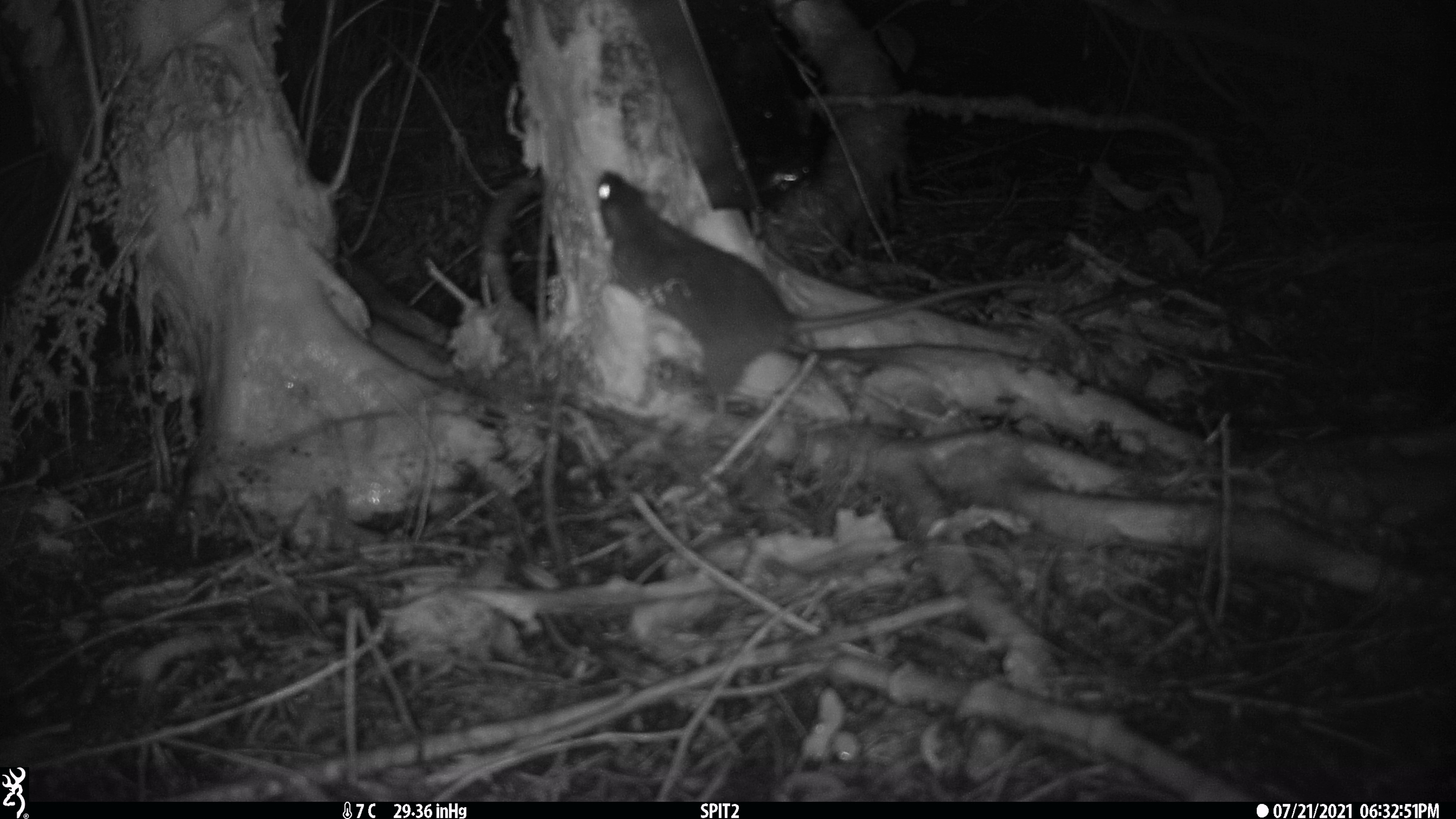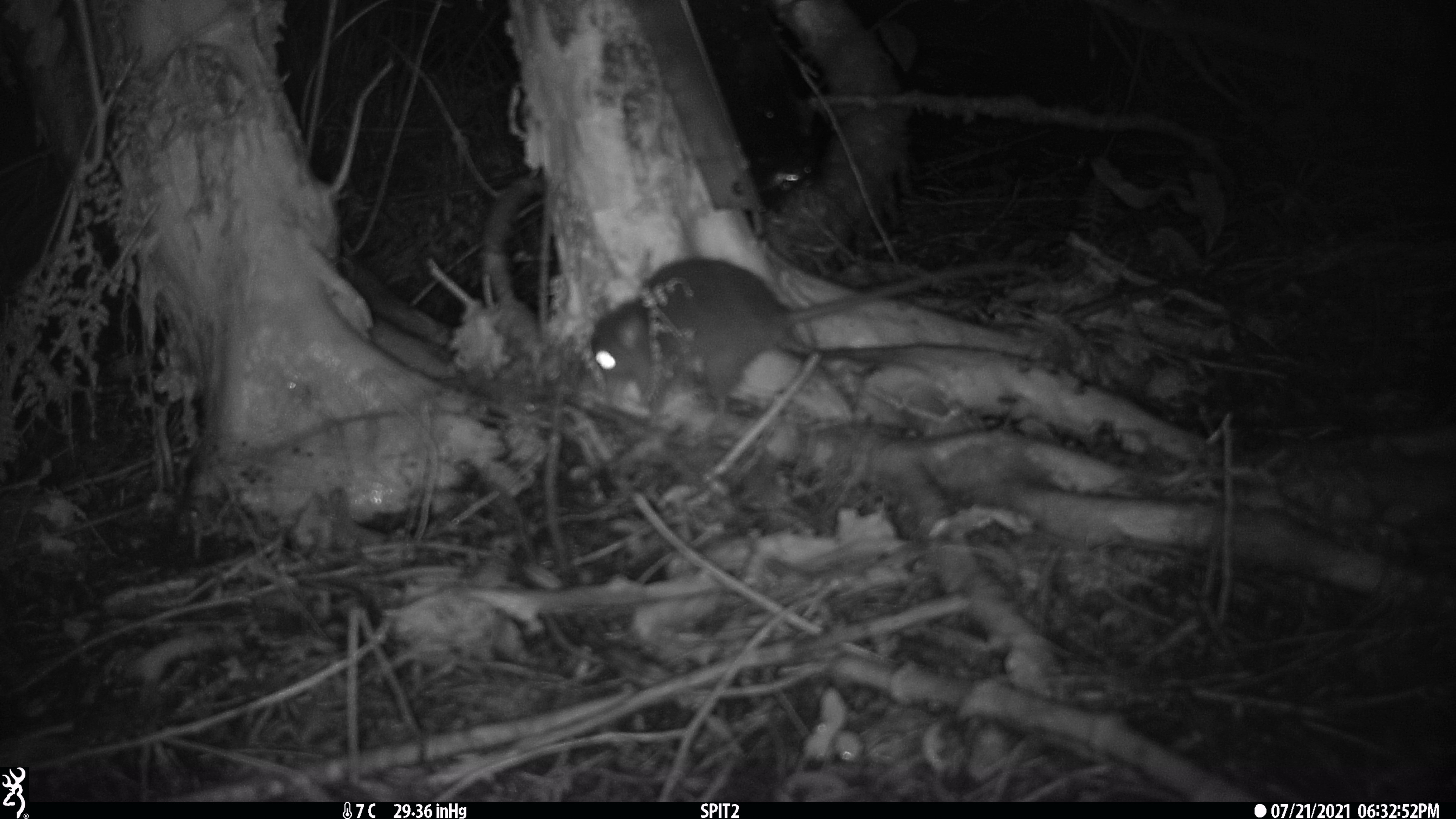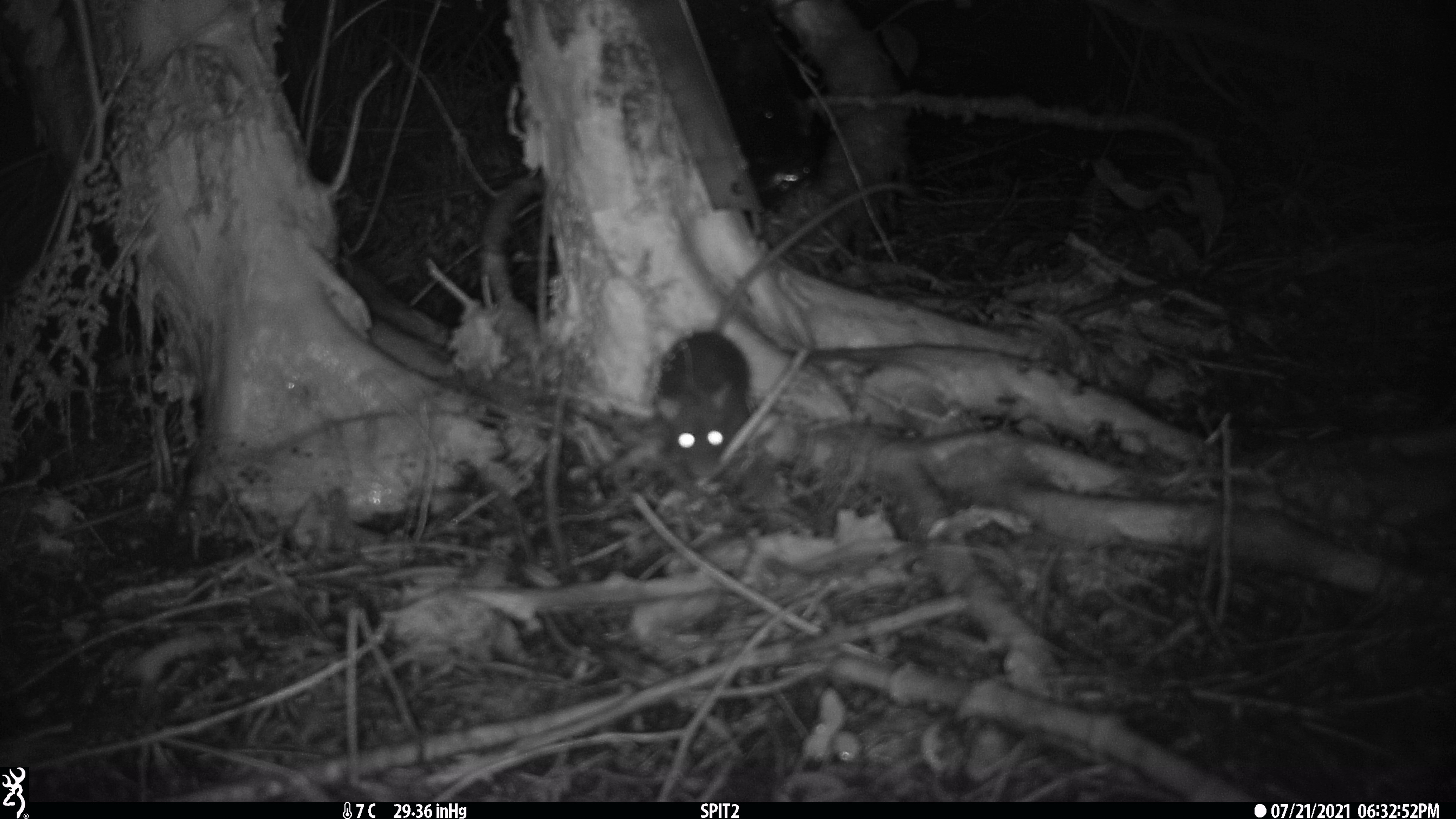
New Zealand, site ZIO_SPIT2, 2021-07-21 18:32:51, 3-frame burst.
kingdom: Animalia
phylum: Chordata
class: Mammalia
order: Rodentia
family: Muridae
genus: Rattus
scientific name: Rattus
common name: rat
Rat (Rattus).